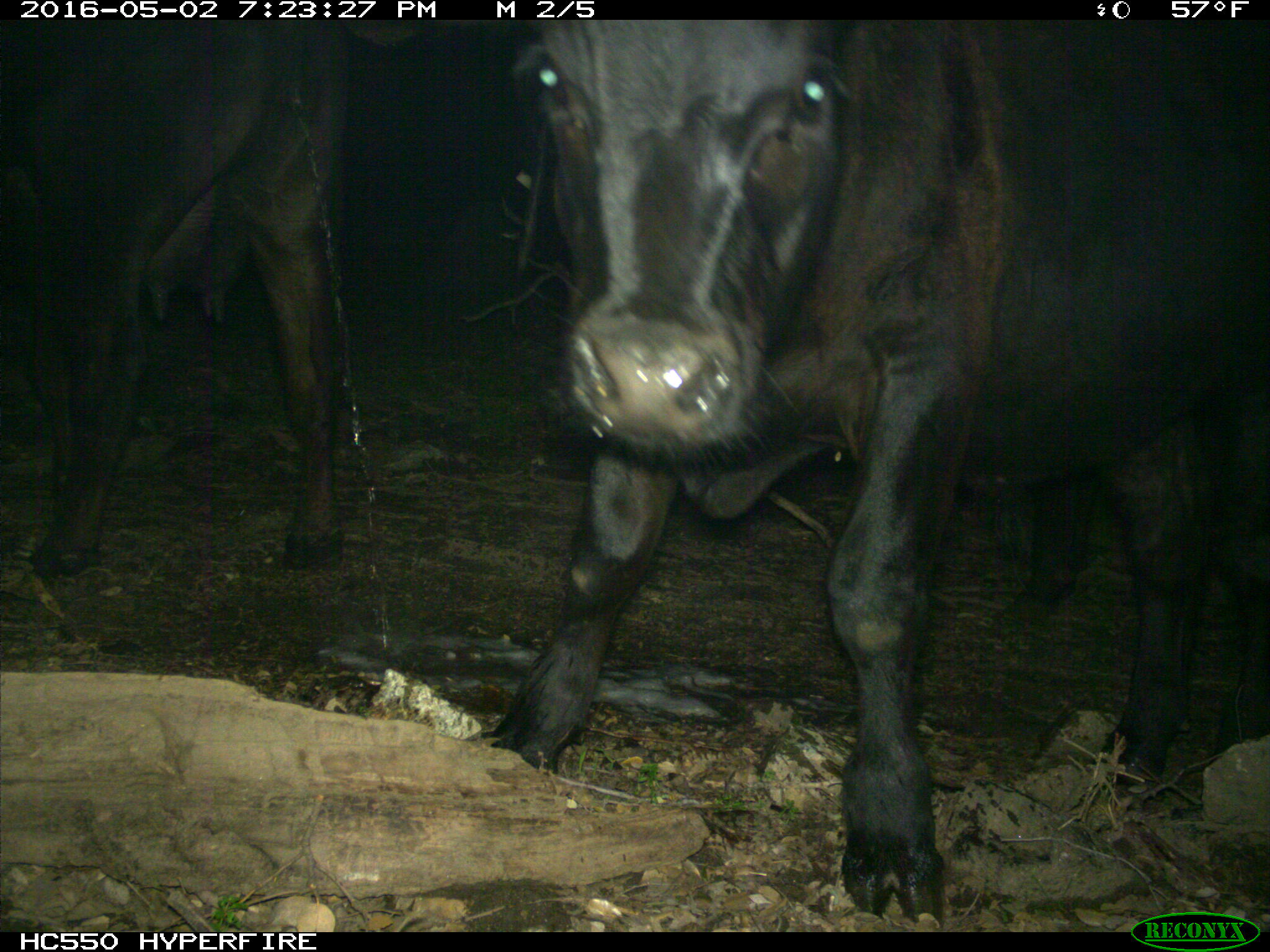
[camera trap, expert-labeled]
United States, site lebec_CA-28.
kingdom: Animalia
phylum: Chordata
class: Mammalia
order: Artiodactyla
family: Bovidae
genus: Bos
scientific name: Bos taurus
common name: domestic cow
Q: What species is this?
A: Bos taurus (domestic cow).